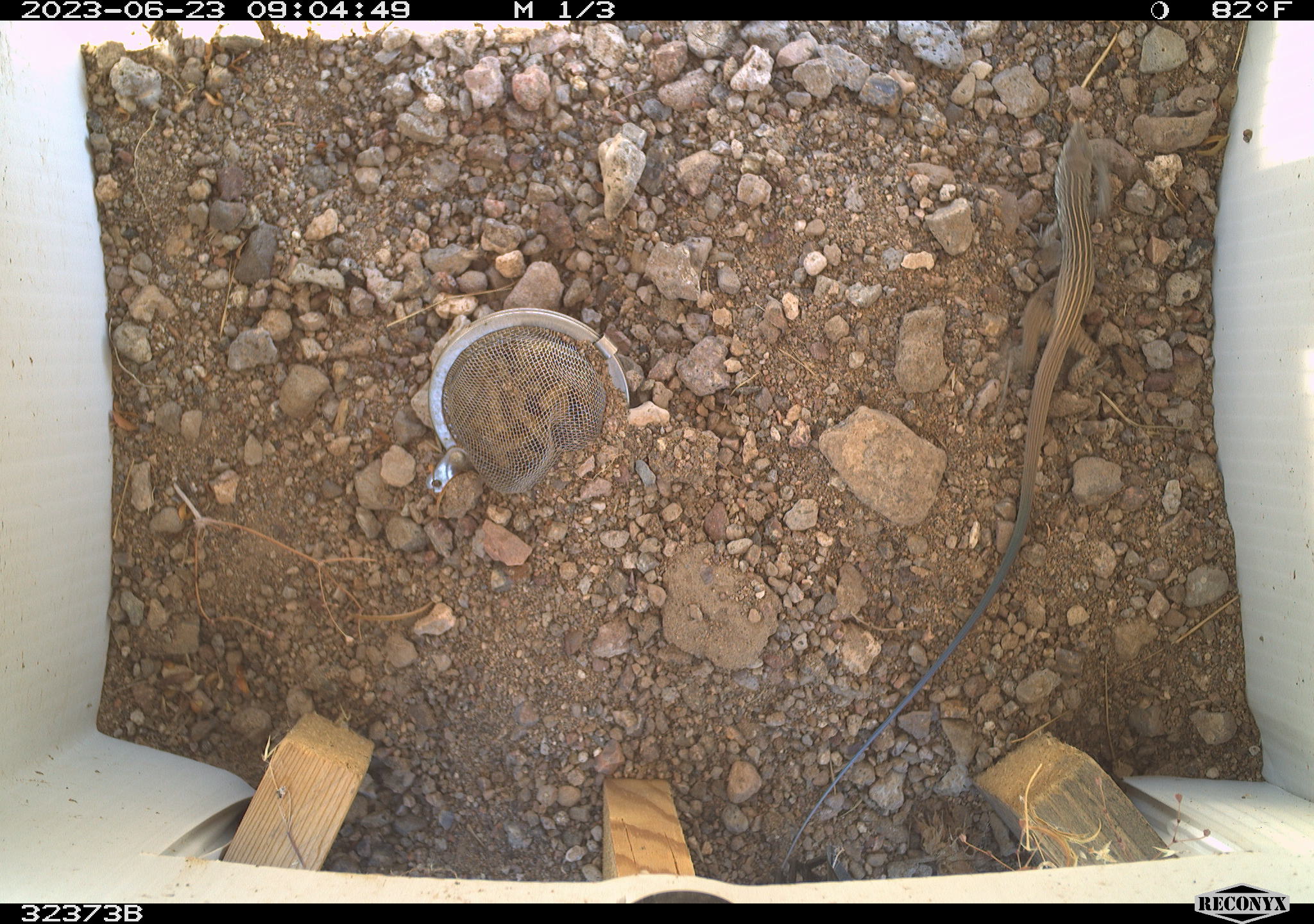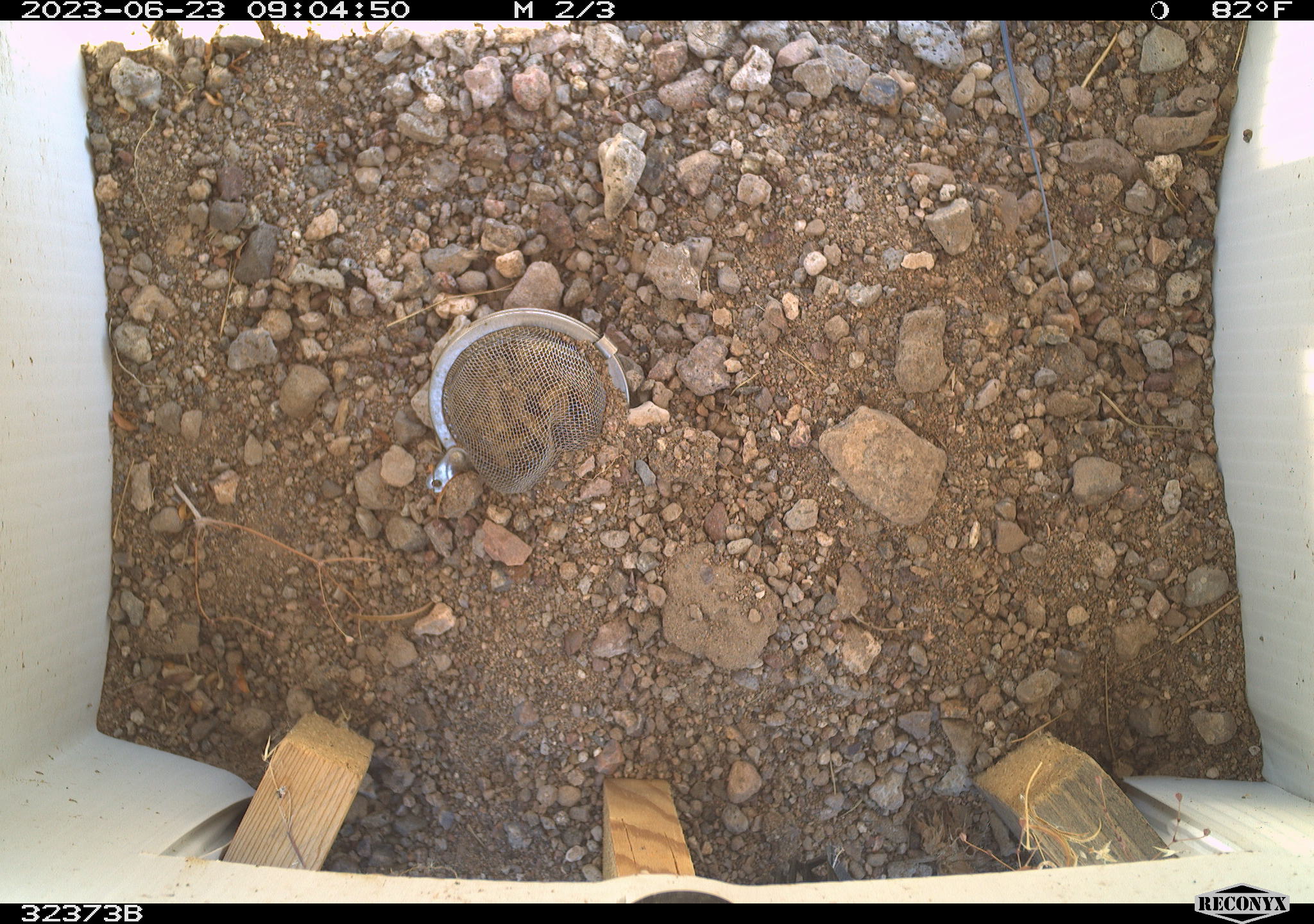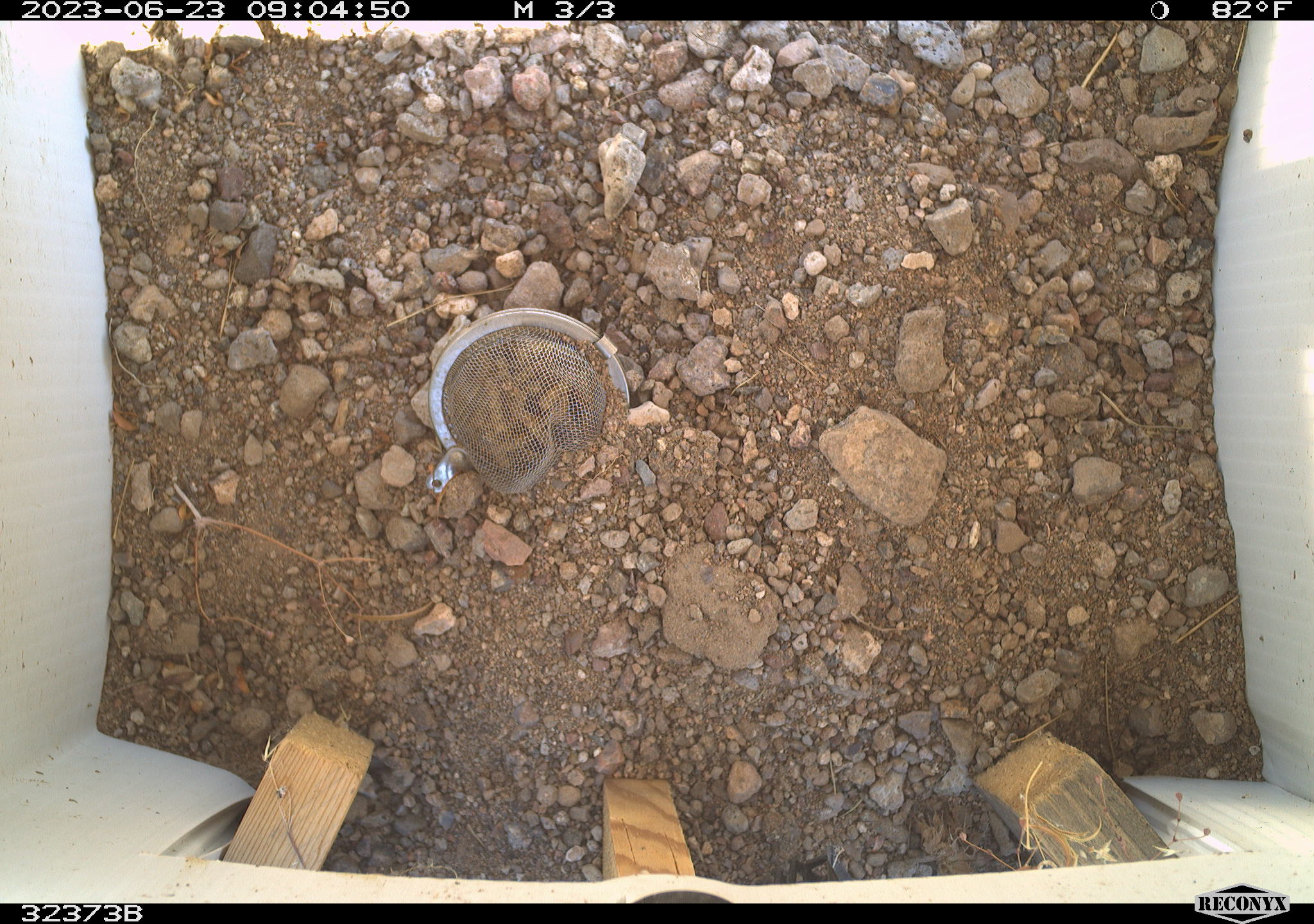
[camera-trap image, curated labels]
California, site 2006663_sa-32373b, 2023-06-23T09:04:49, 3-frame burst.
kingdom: Animalia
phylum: Chordata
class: Reptilia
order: Squamata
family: Teiidae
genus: Aspidoscelis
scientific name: Aspidoscelis tigris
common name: western whiptail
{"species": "western whiptail (Aspidoscelis tigris)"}